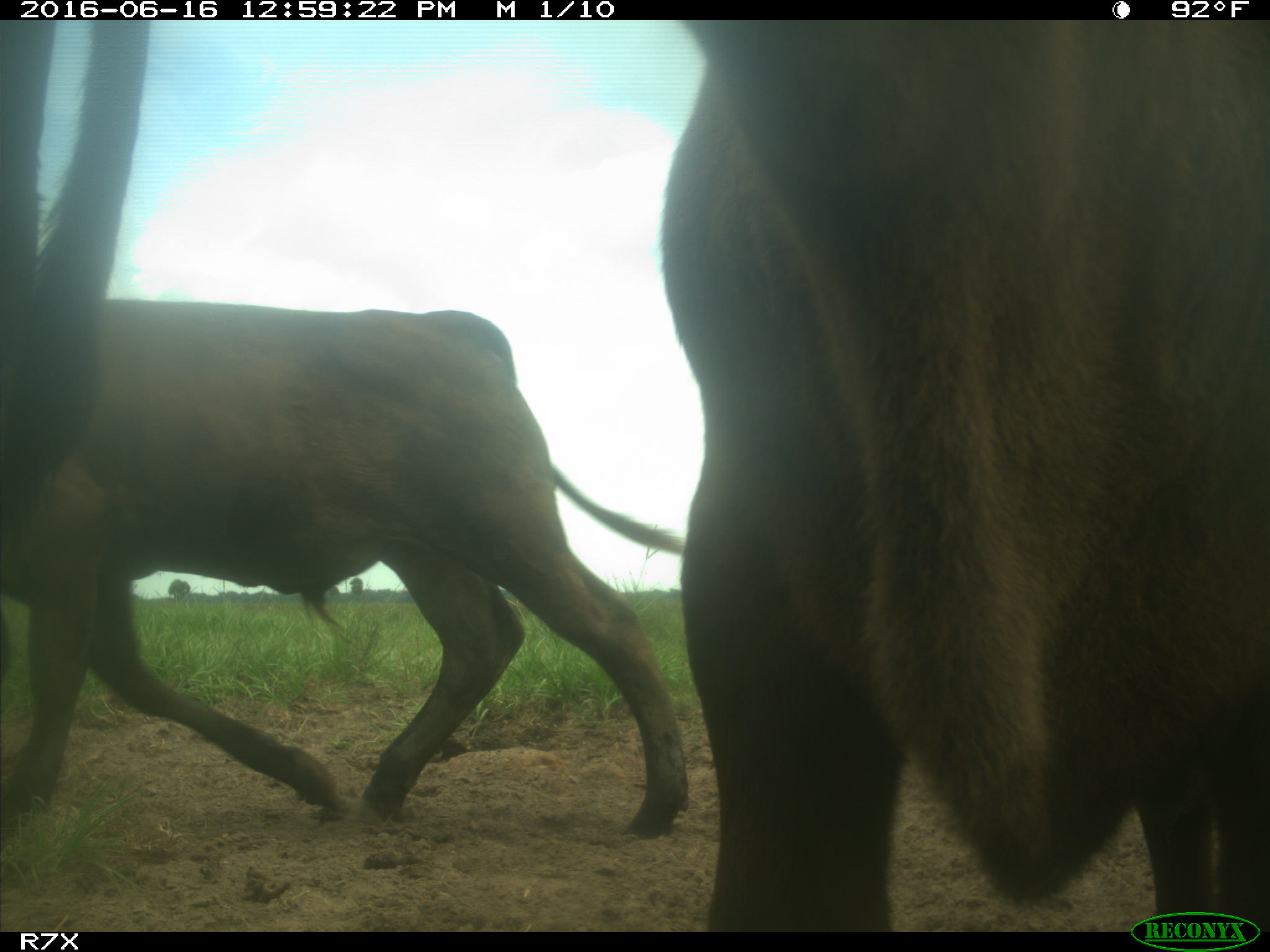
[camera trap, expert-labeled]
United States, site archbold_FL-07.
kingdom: Animalia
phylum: Chordata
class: Mammalia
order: Artiodactyla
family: Bovidae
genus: Bos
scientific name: Bos taurus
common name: domestic cow